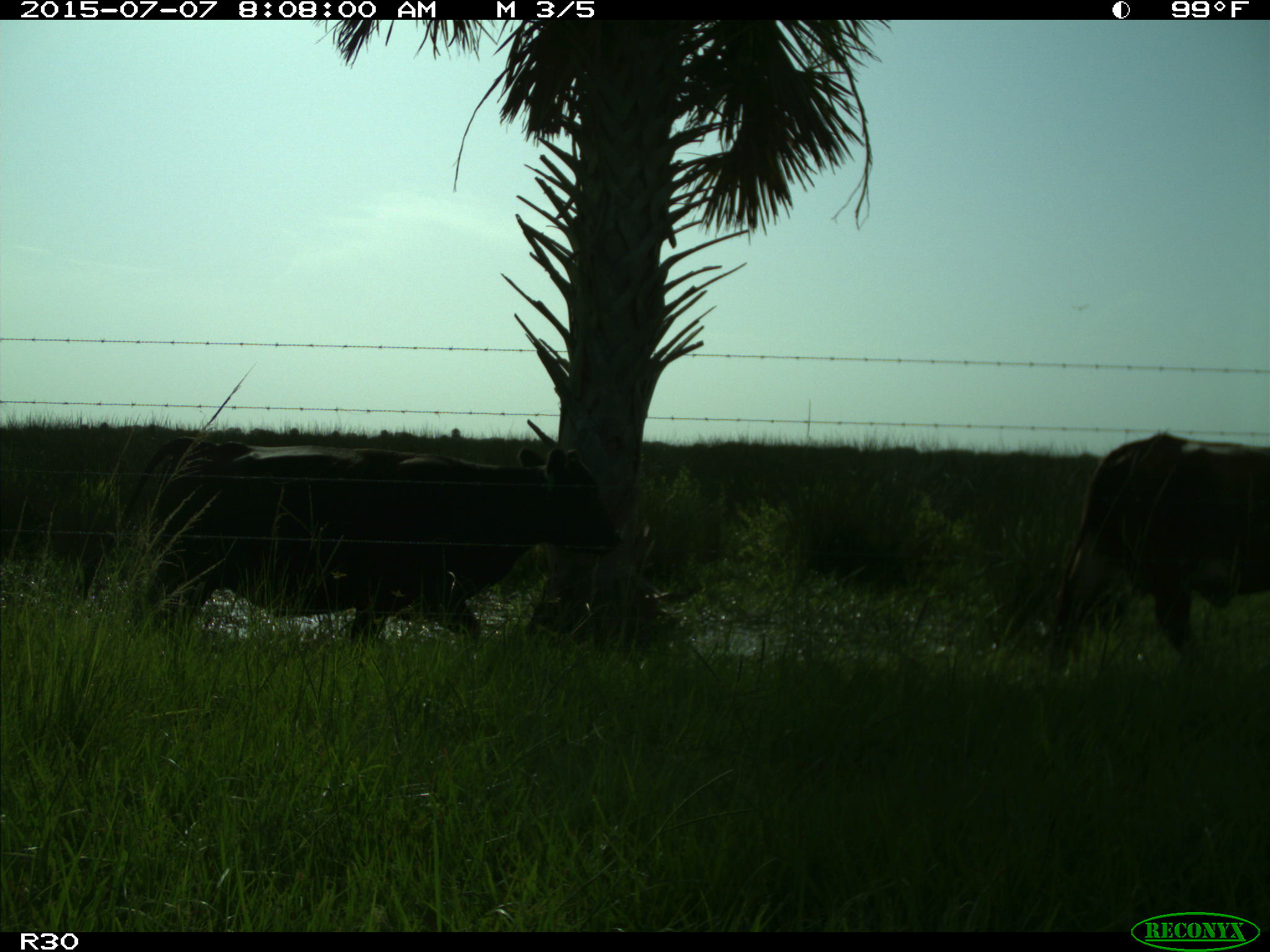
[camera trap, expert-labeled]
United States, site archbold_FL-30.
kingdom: Animalia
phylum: Chordata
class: Mammalia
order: Artiodactyla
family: Bovidae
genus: Bos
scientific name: Bos taurus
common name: domestic cow